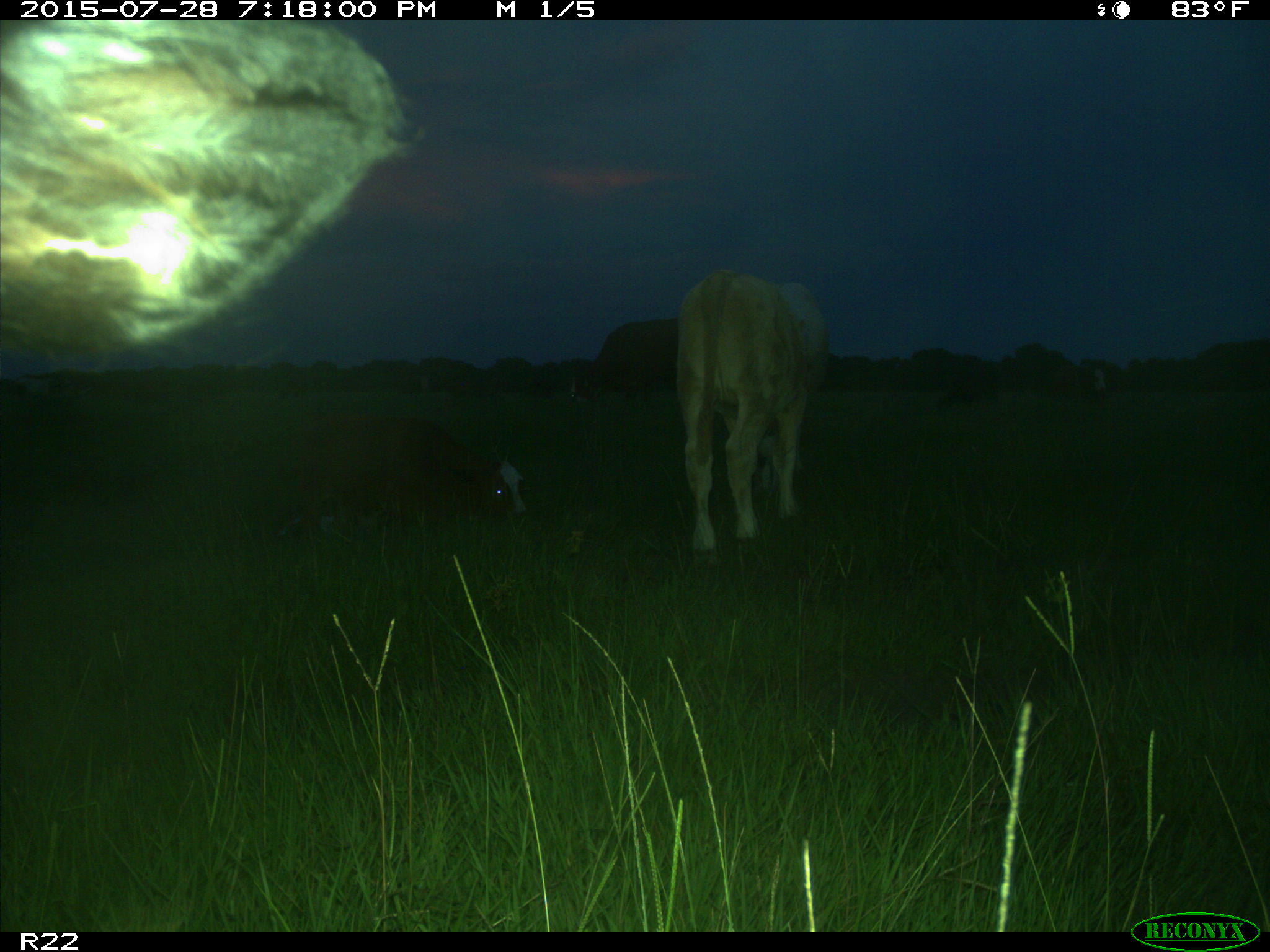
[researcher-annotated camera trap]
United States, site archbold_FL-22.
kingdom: Animalia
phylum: Chordata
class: Mammalia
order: Artiodactyla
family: Bovidae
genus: Bos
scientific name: Bos taurus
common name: domestic cow